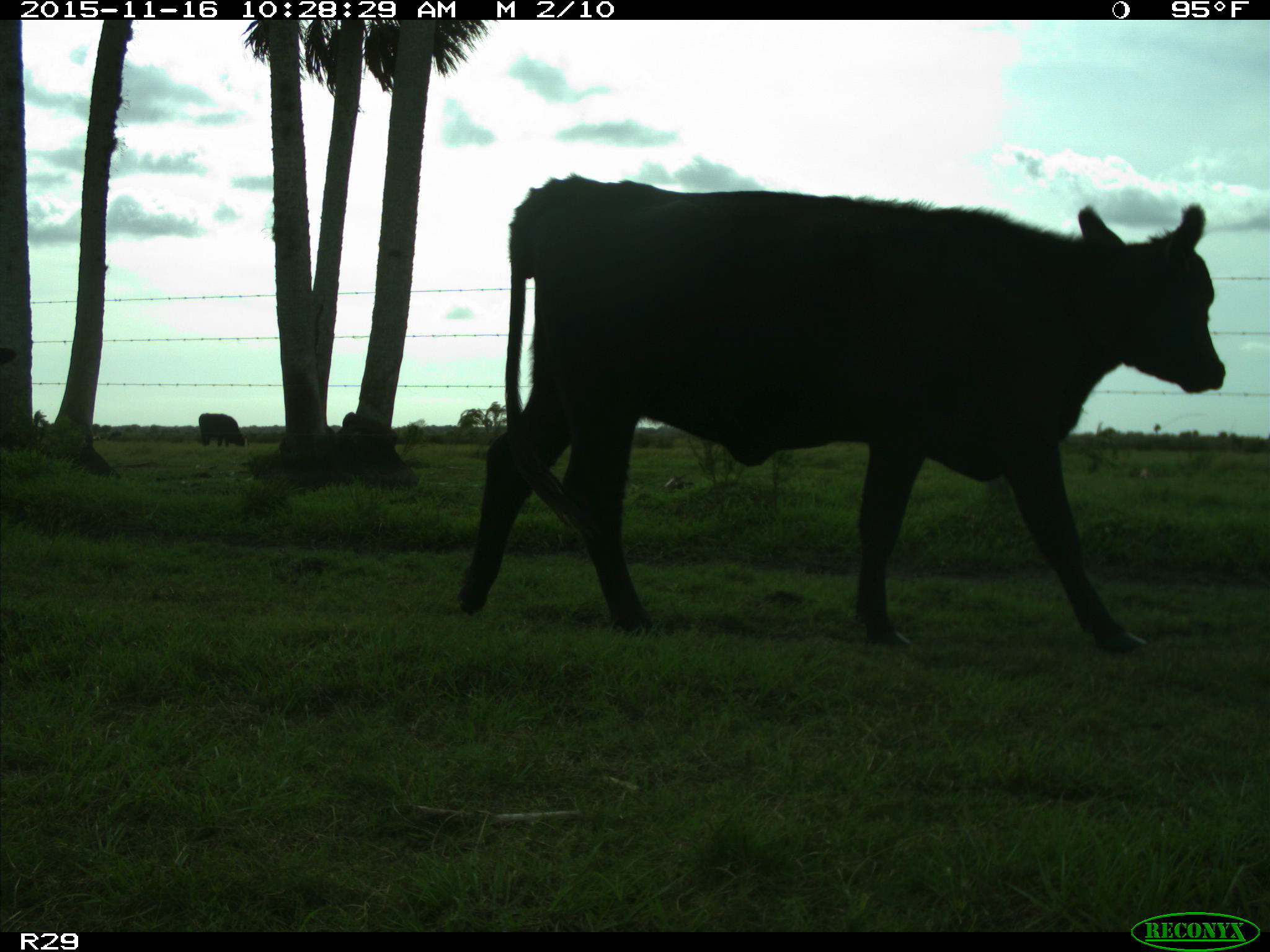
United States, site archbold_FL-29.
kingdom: Animalia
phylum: Chordata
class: Mammalia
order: Artiodactyla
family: Bovidae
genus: Bos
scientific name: Bos taurus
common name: domestic cow